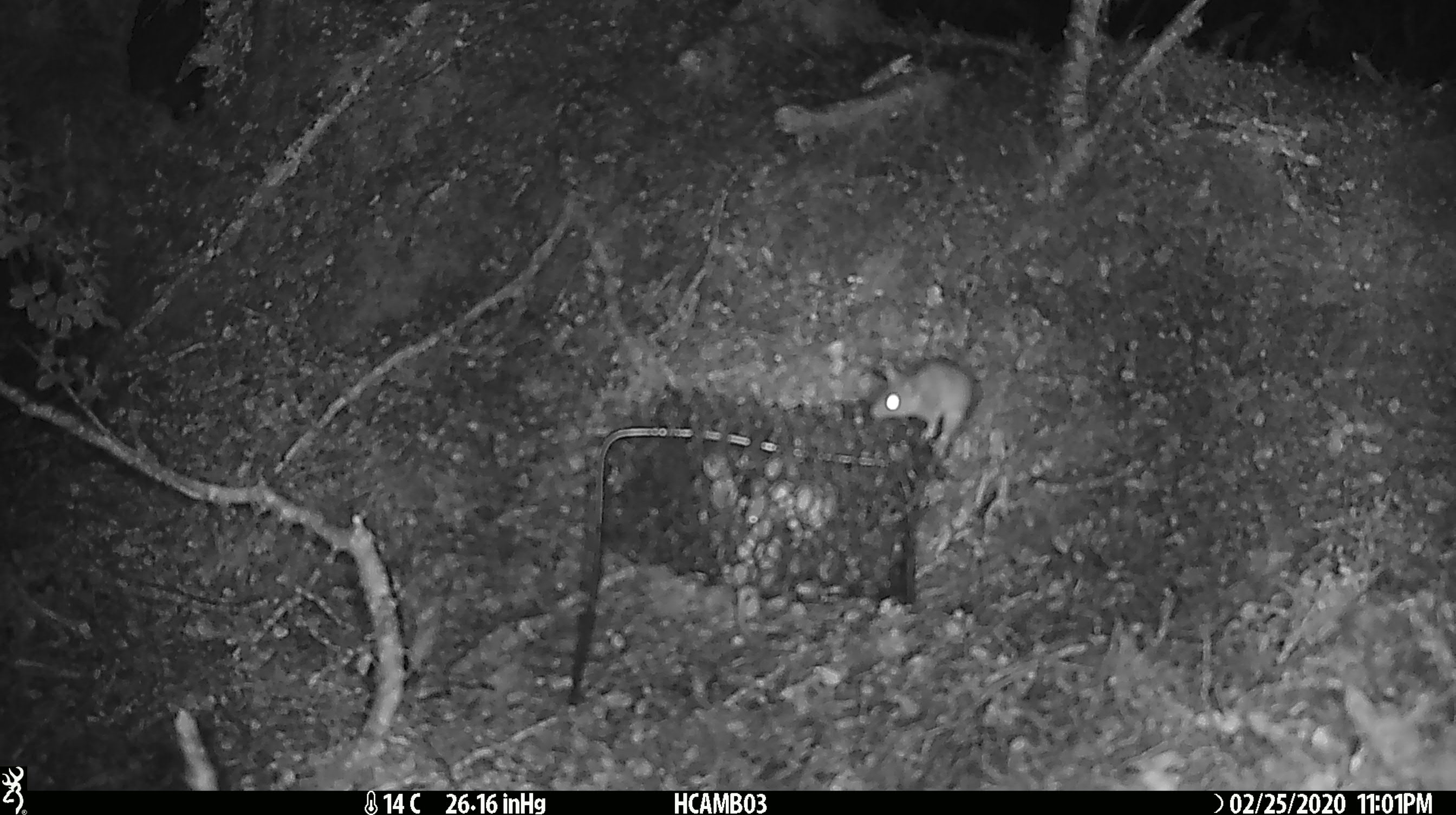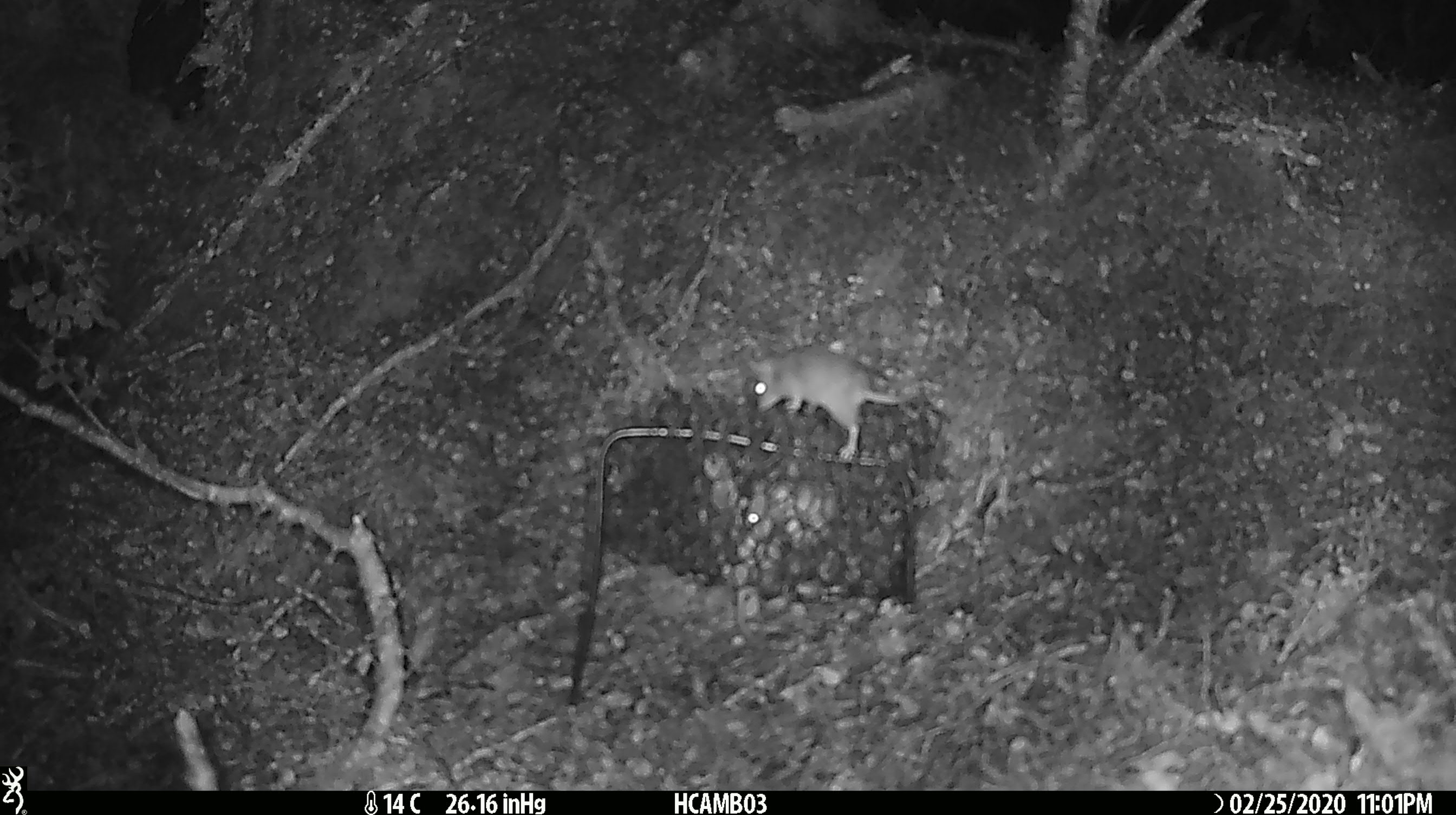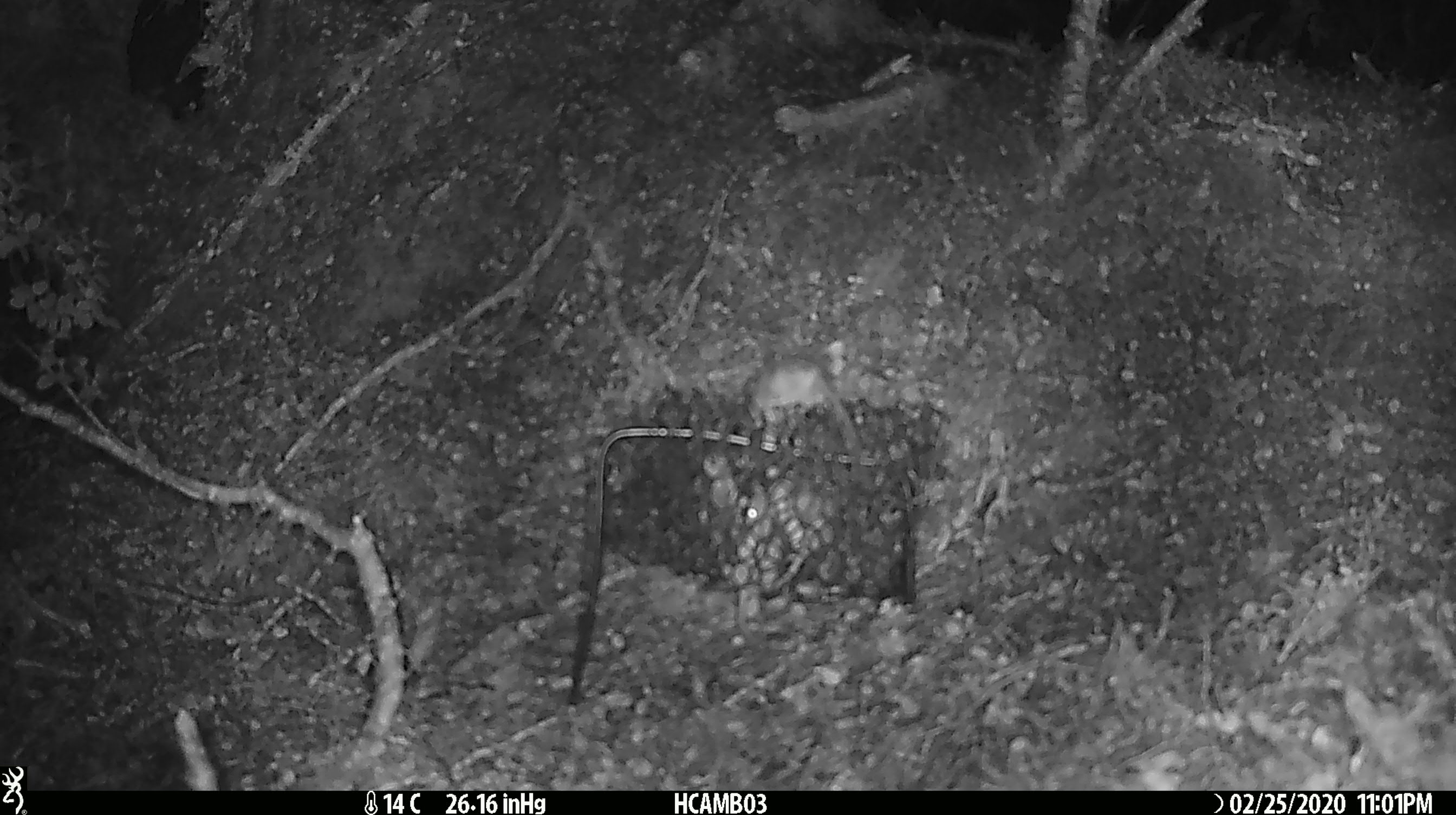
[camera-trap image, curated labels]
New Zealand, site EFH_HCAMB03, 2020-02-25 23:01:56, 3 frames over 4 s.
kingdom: Animalia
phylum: Chordata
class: Mammalia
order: Rodentia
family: Muridae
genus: Mus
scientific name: Mus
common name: mouse